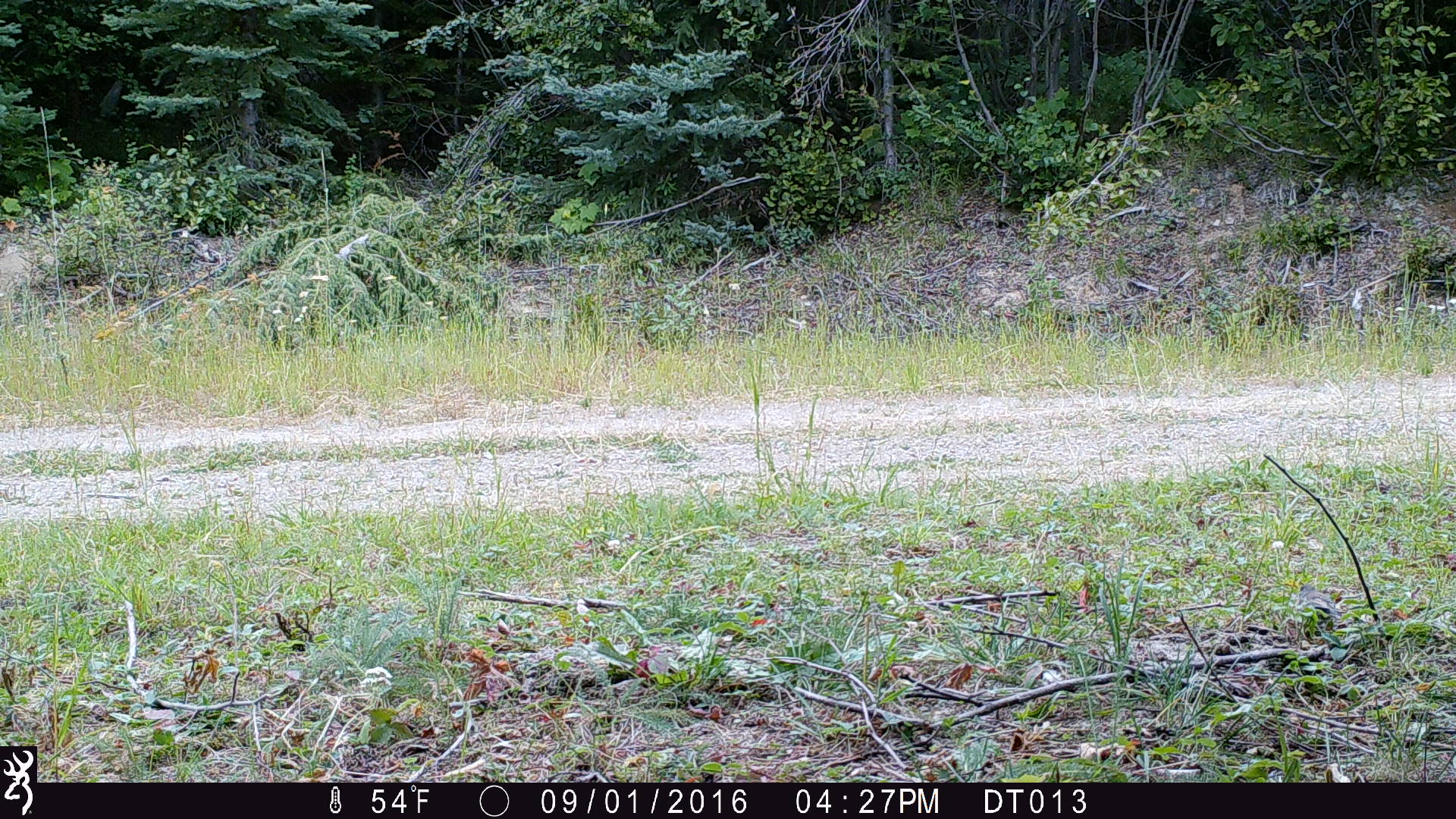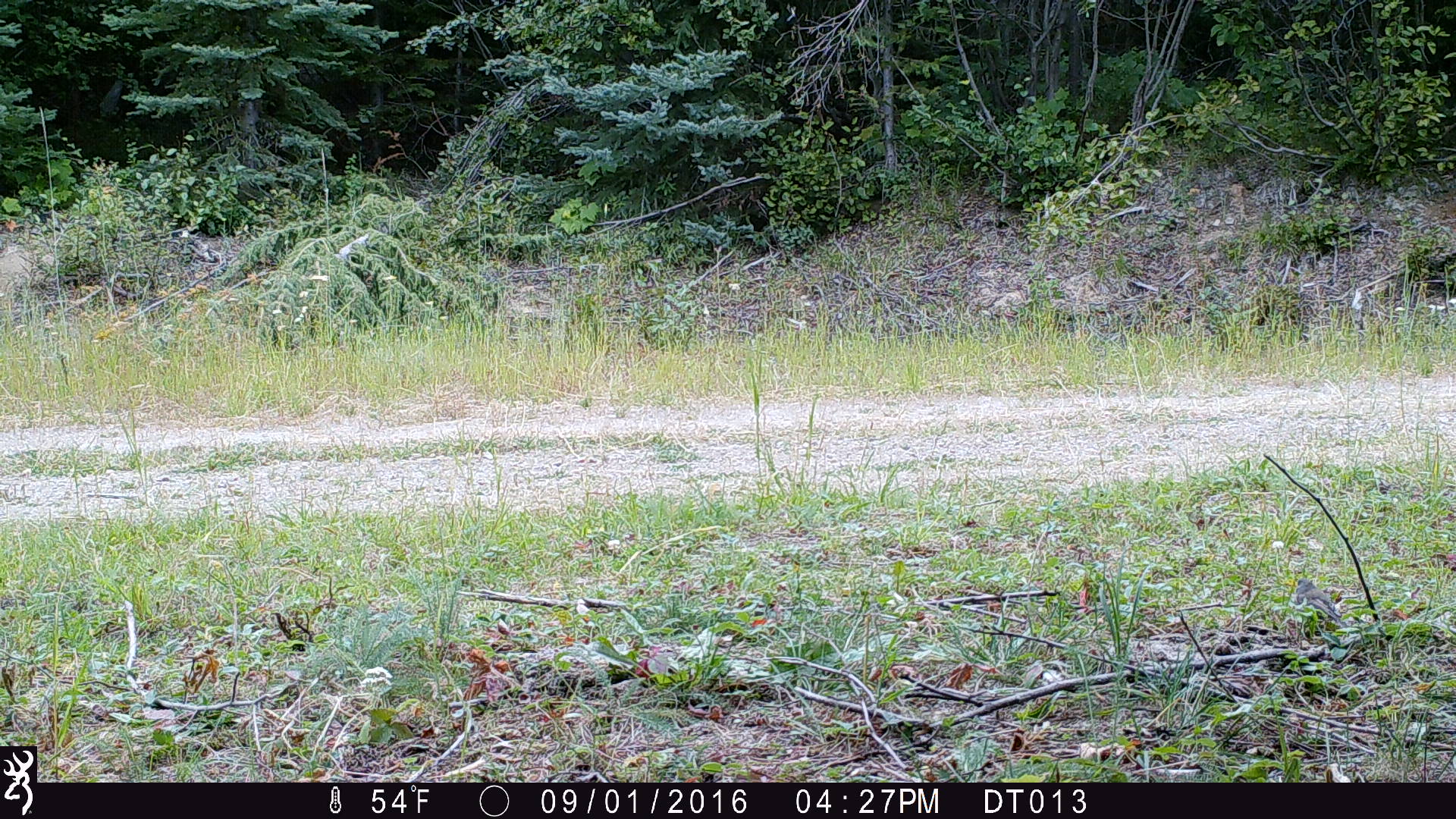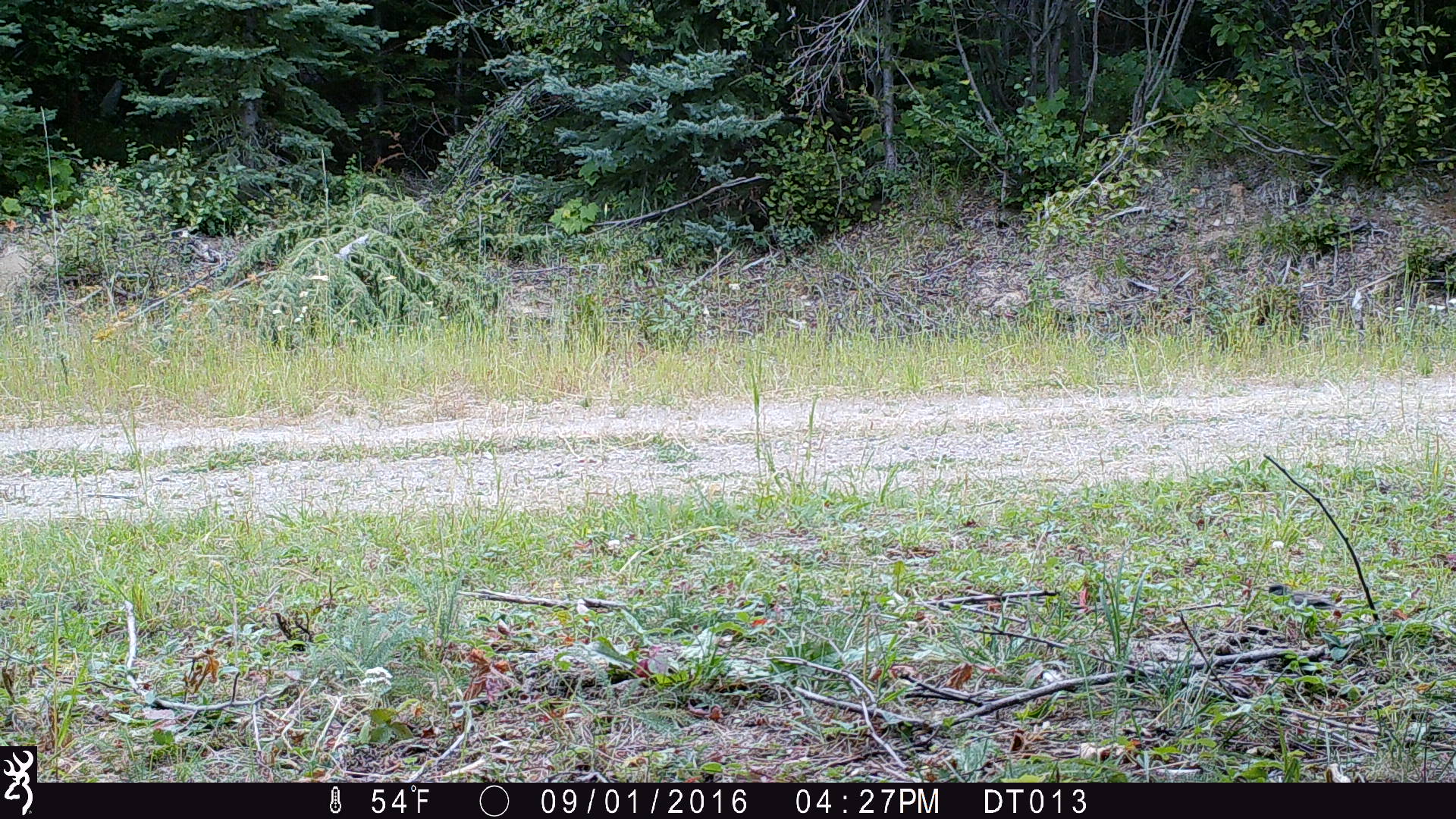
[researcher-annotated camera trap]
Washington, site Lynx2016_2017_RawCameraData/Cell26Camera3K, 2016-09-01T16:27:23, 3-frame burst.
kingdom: Animalia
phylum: Chordata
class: Aves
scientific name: Aves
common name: birds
Aves (birds). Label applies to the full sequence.